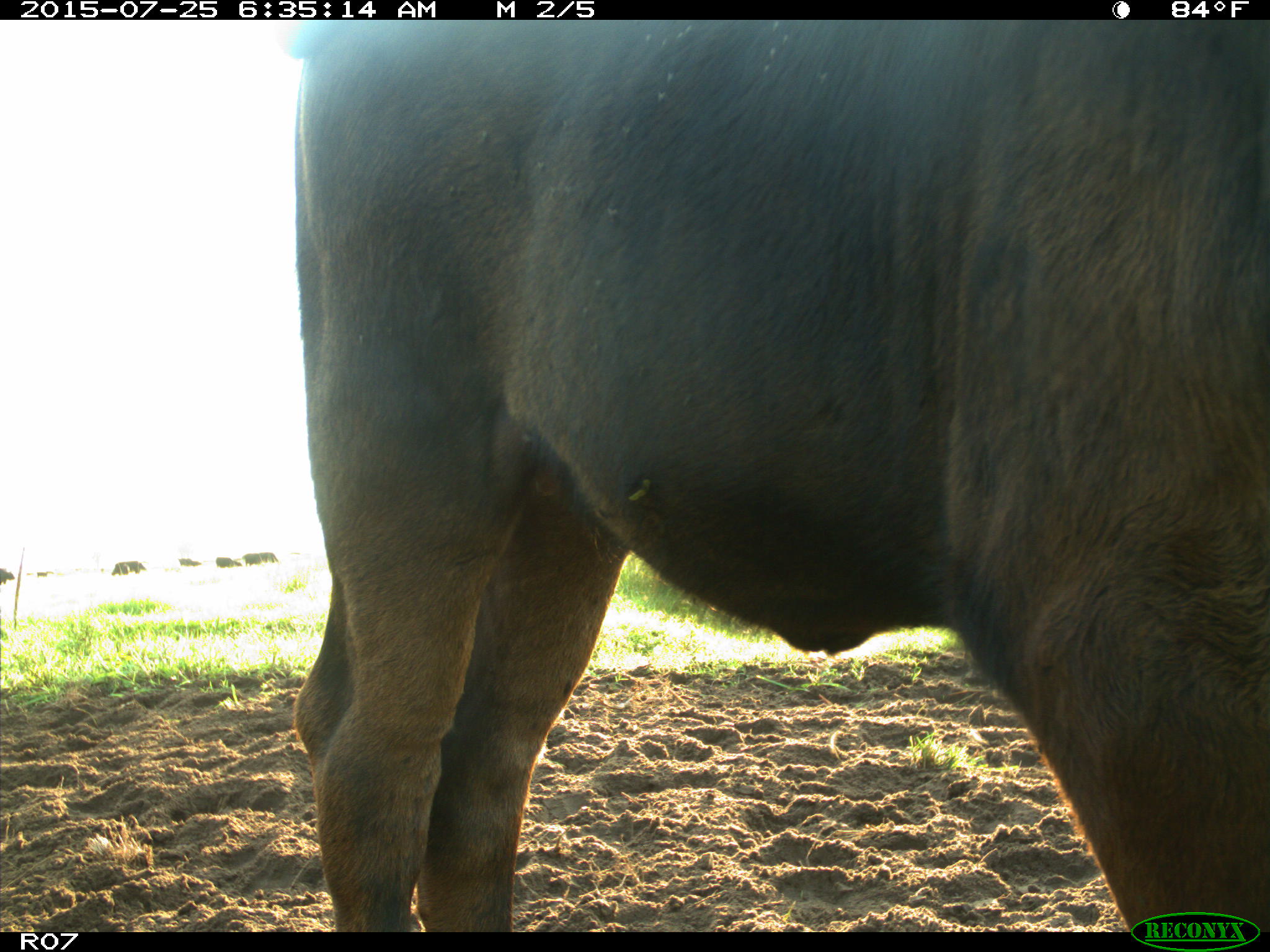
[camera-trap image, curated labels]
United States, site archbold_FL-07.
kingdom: Animalia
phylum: Chordata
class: Mammalia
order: Artiodactyla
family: Bovidae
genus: Bos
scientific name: Bos taurus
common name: domestic cow